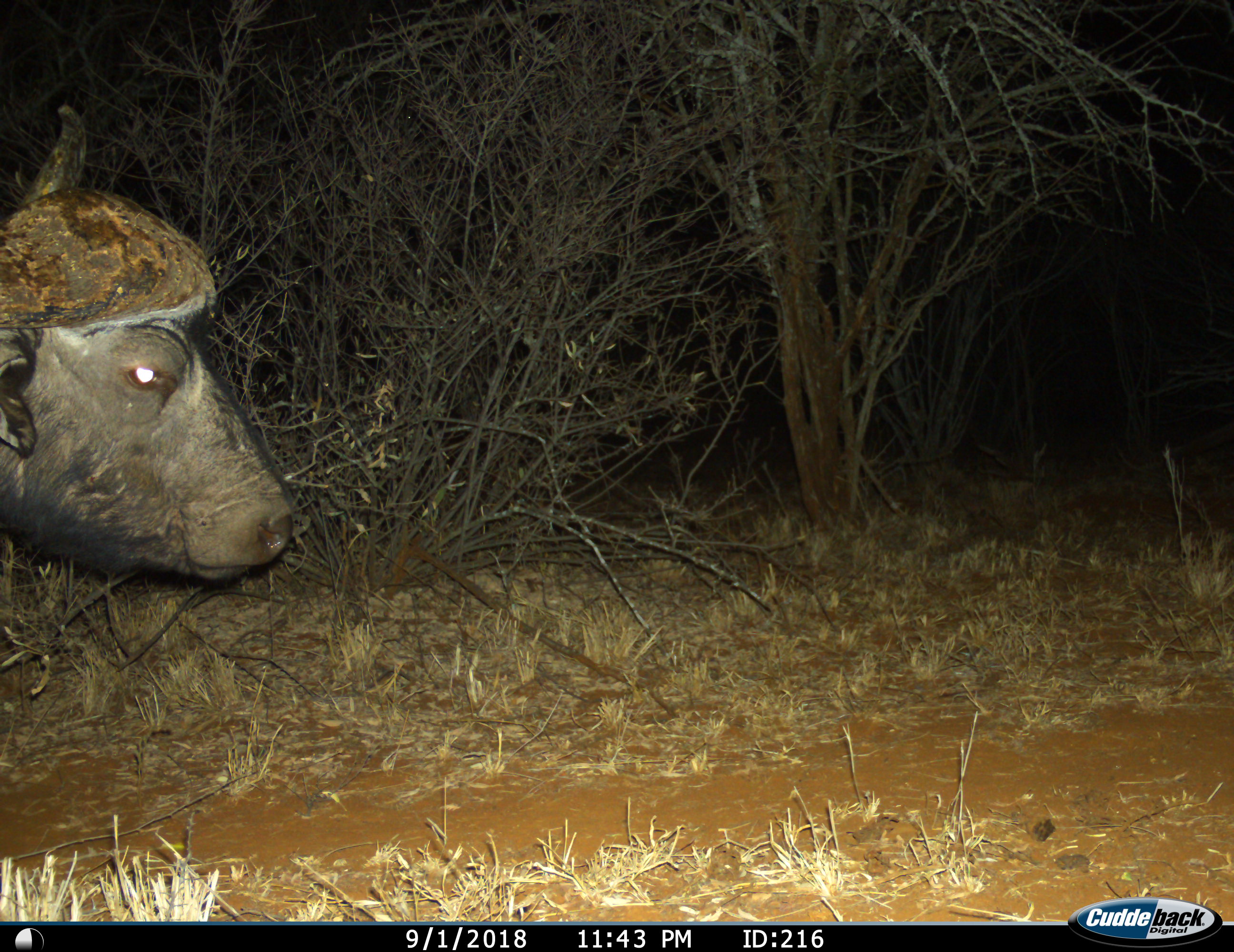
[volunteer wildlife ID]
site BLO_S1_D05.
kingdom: Animalia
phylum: Chordata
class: Mammalia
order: Artiodactyla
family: Bovidae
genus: Syncerus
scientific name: Syncerus caffer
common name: african buffalo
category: buffalo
Buffalo (african buffalo) (Syncerus caffer), count 1. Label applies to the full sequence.